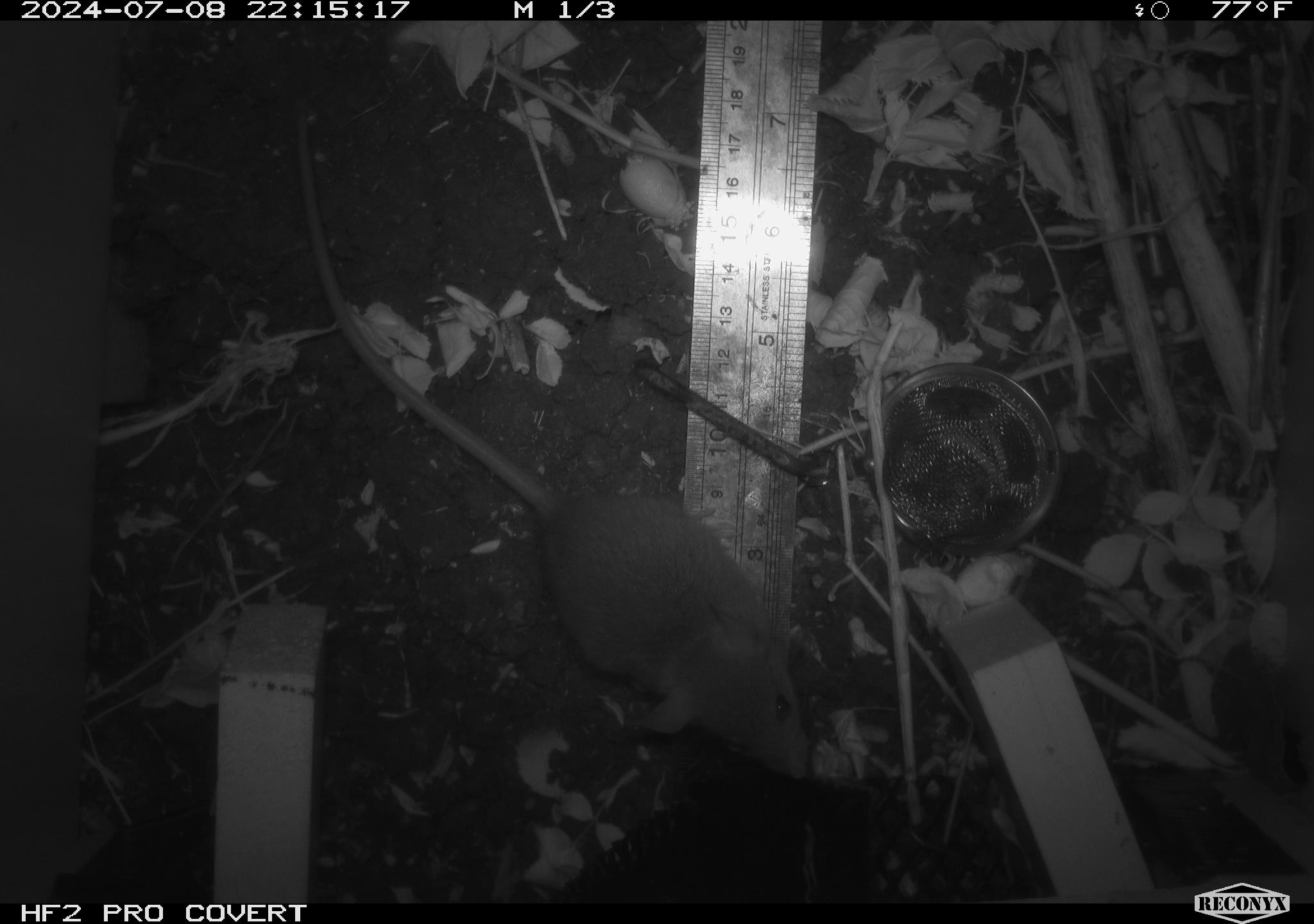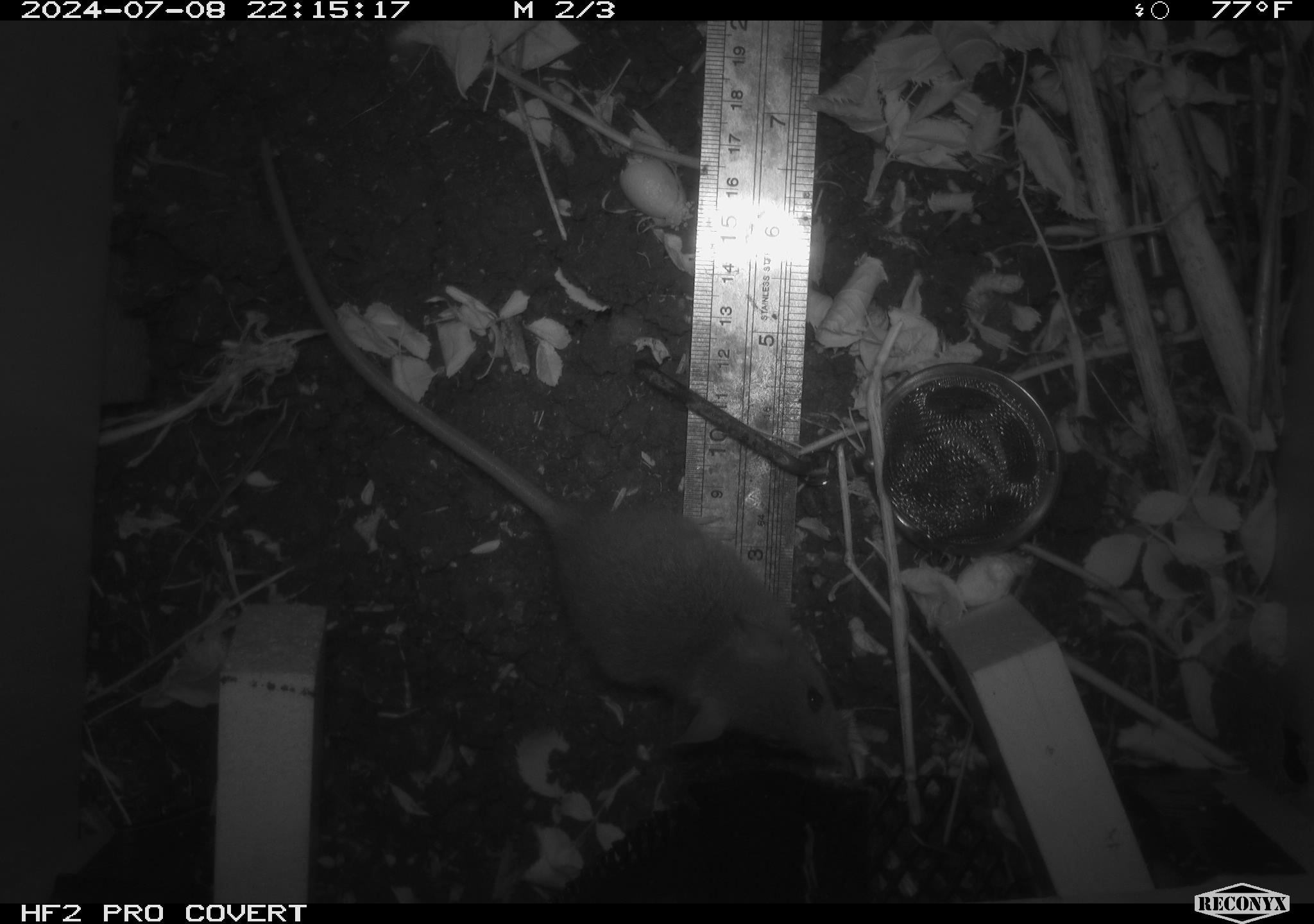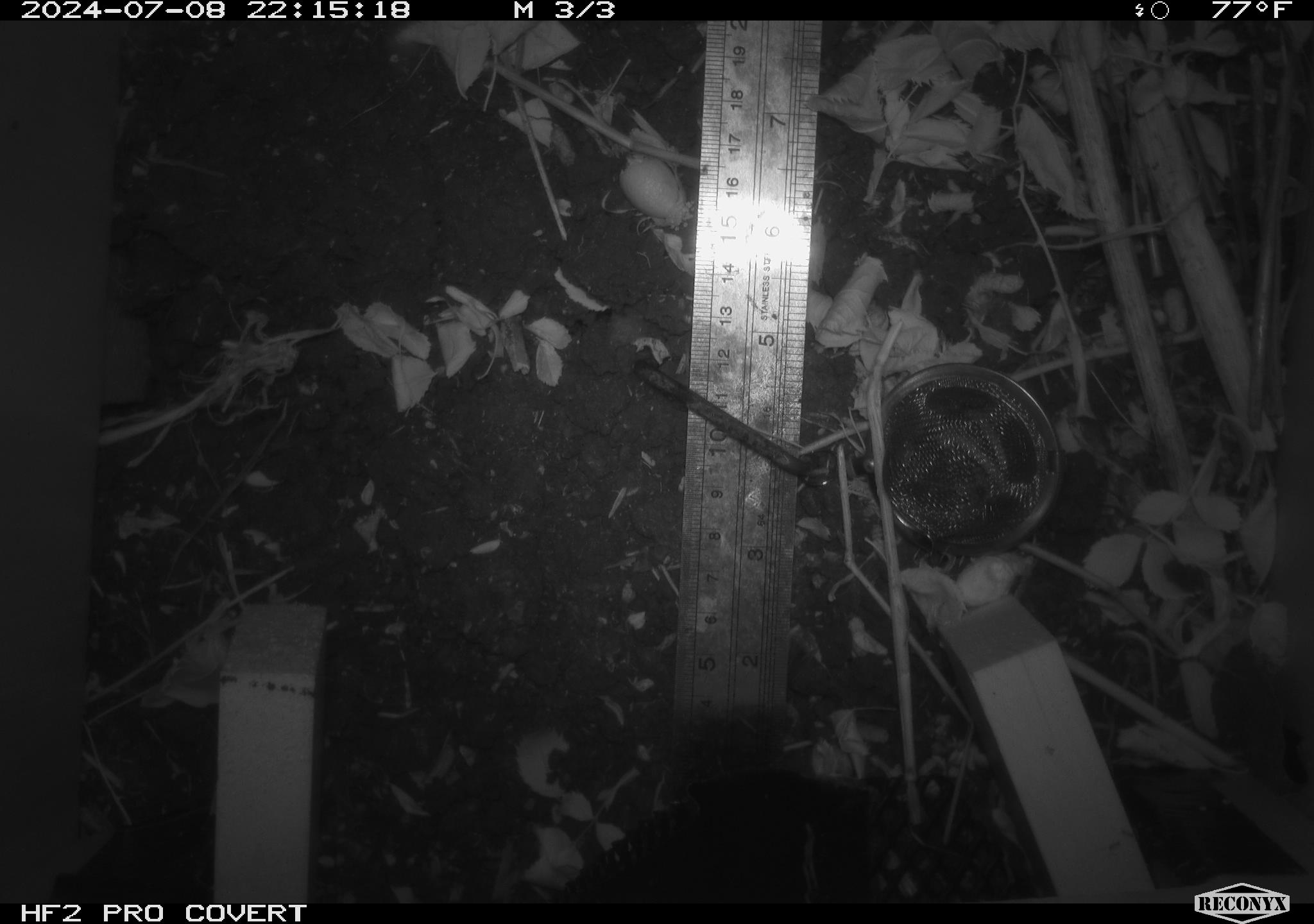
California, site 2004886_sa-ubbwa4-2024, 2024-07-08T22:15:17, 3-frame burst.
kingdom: Animalia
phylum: Chordata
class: Mammalia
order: Rodentia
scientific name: Rodentia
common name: woodrat or rat or mouse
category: woodrat or rat or mouse species